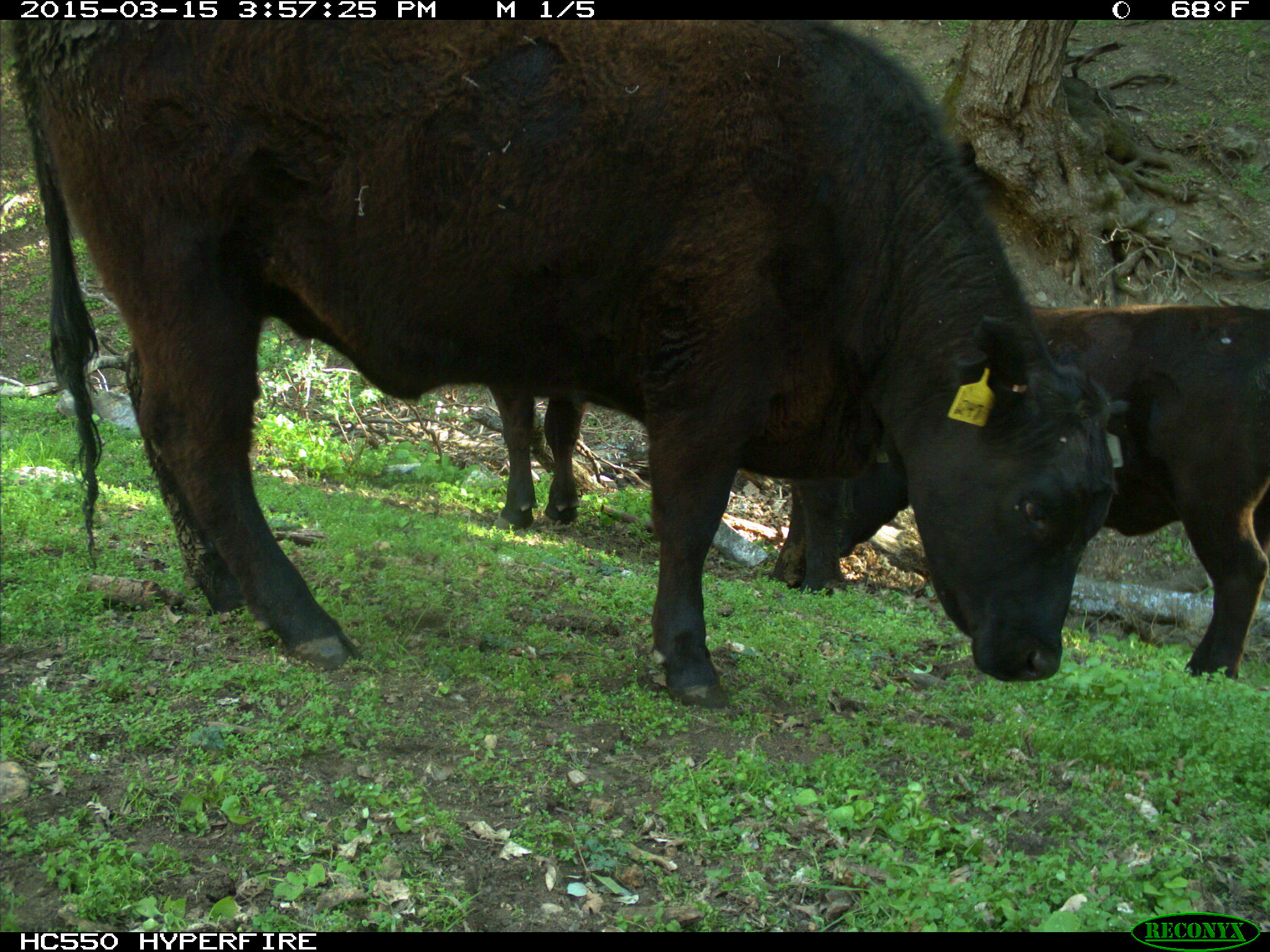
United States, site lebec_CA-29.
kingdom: Animalia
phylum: Chordata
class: Mammalia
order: Artiodactyla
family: Bovidae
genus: Bos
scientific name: Bos taurus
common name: domestic cow